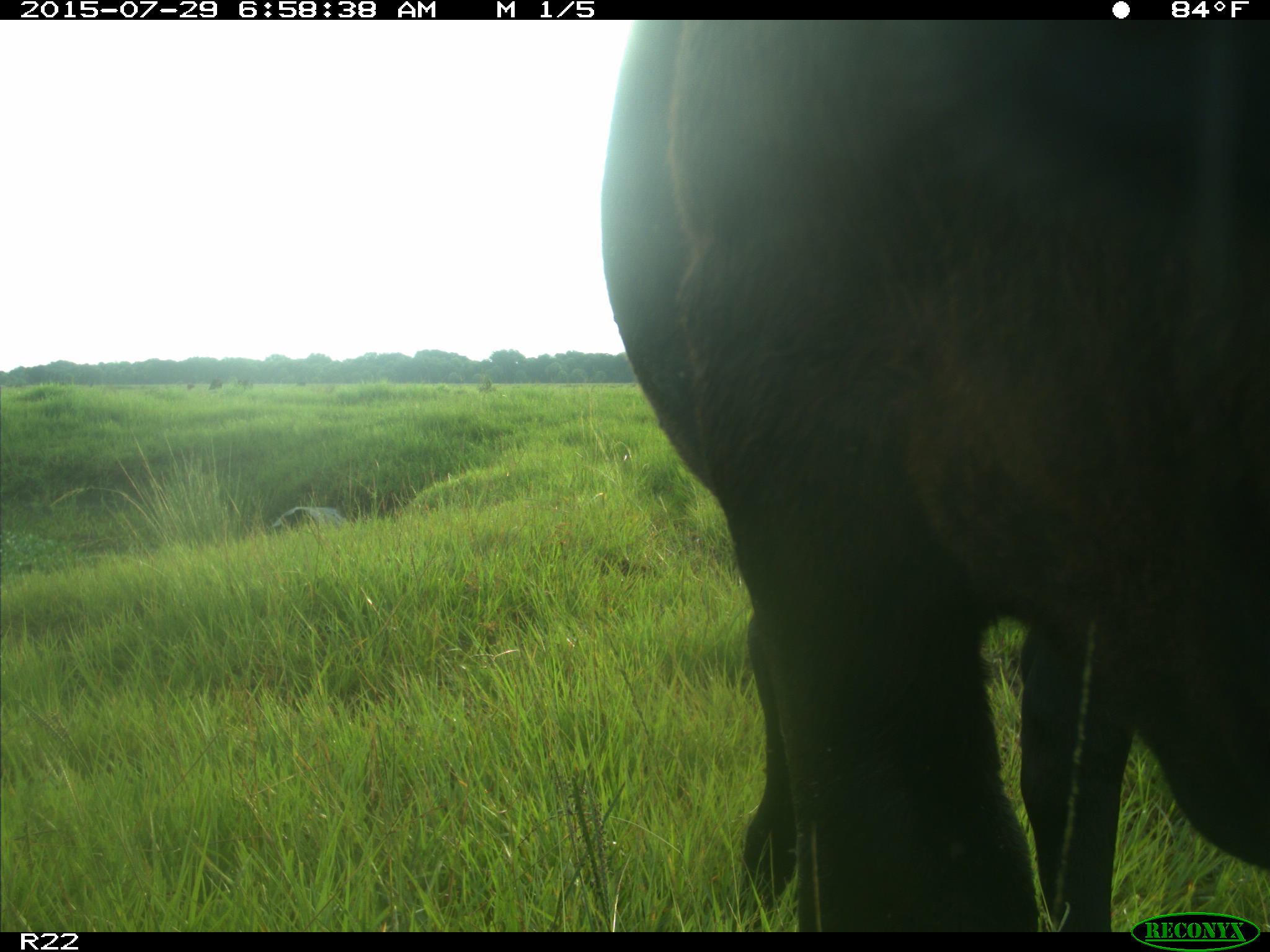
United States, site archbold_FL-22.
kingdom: Animalia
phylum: Chordata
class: Mammalia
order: Artiodactyla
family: Bovidae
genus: Bos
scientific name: Bos taurus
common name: domestic cow